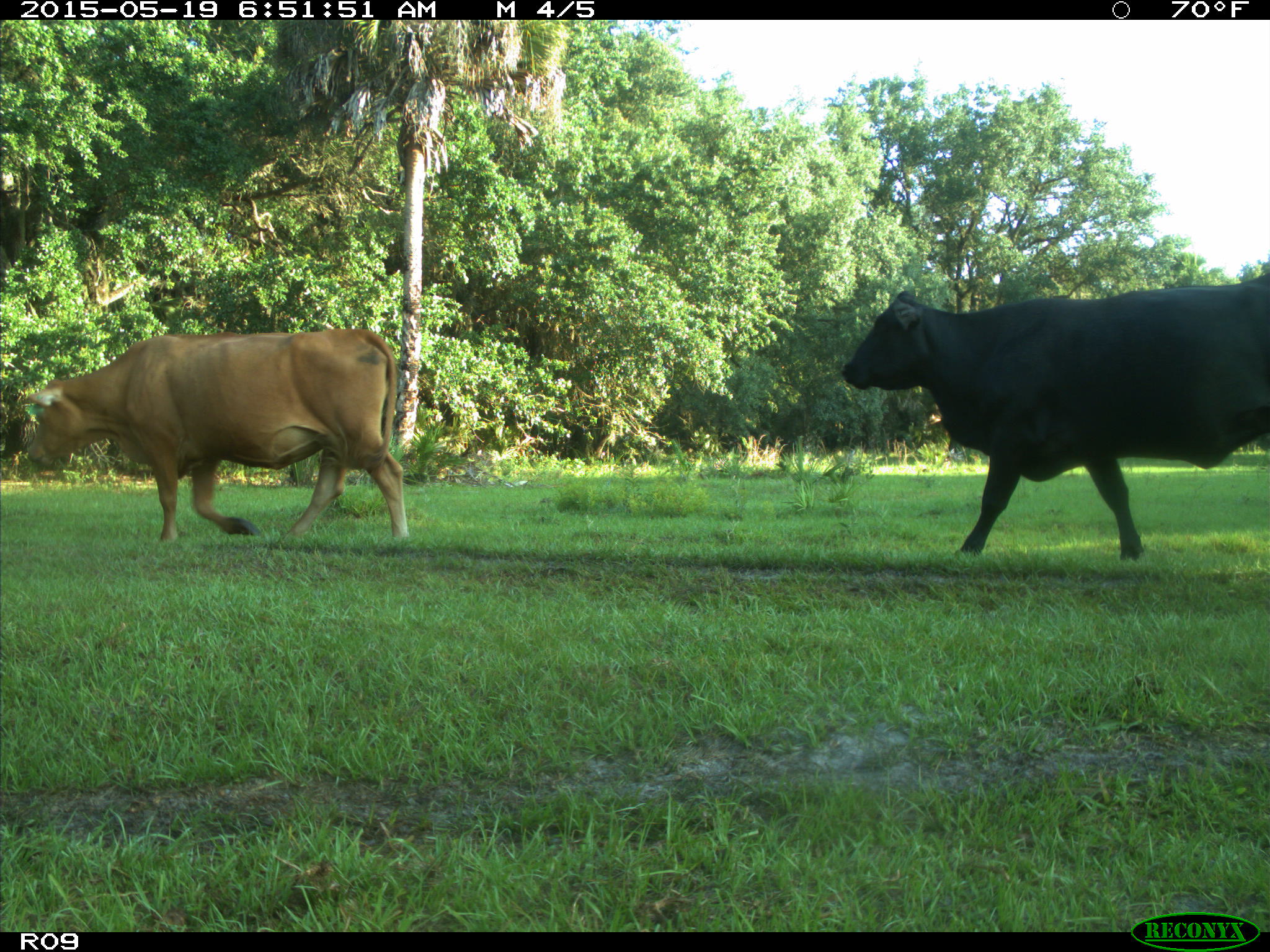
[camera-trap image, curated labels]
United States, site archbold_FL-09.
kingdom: Animalia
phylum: Chordata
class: Mammalia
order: Artiodactyla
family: Bovidae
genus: Bos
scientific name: Bos taurus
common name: domestic cow